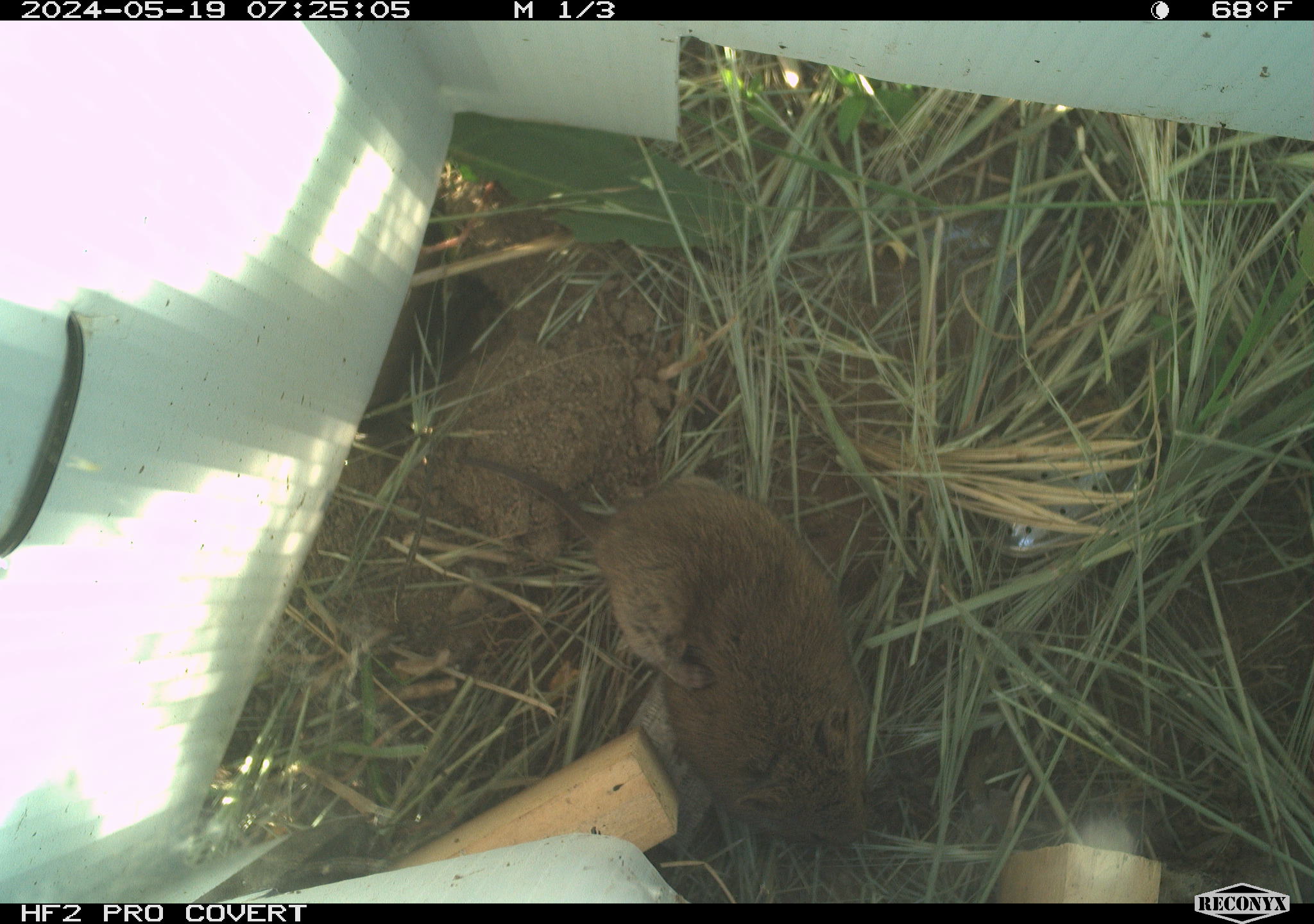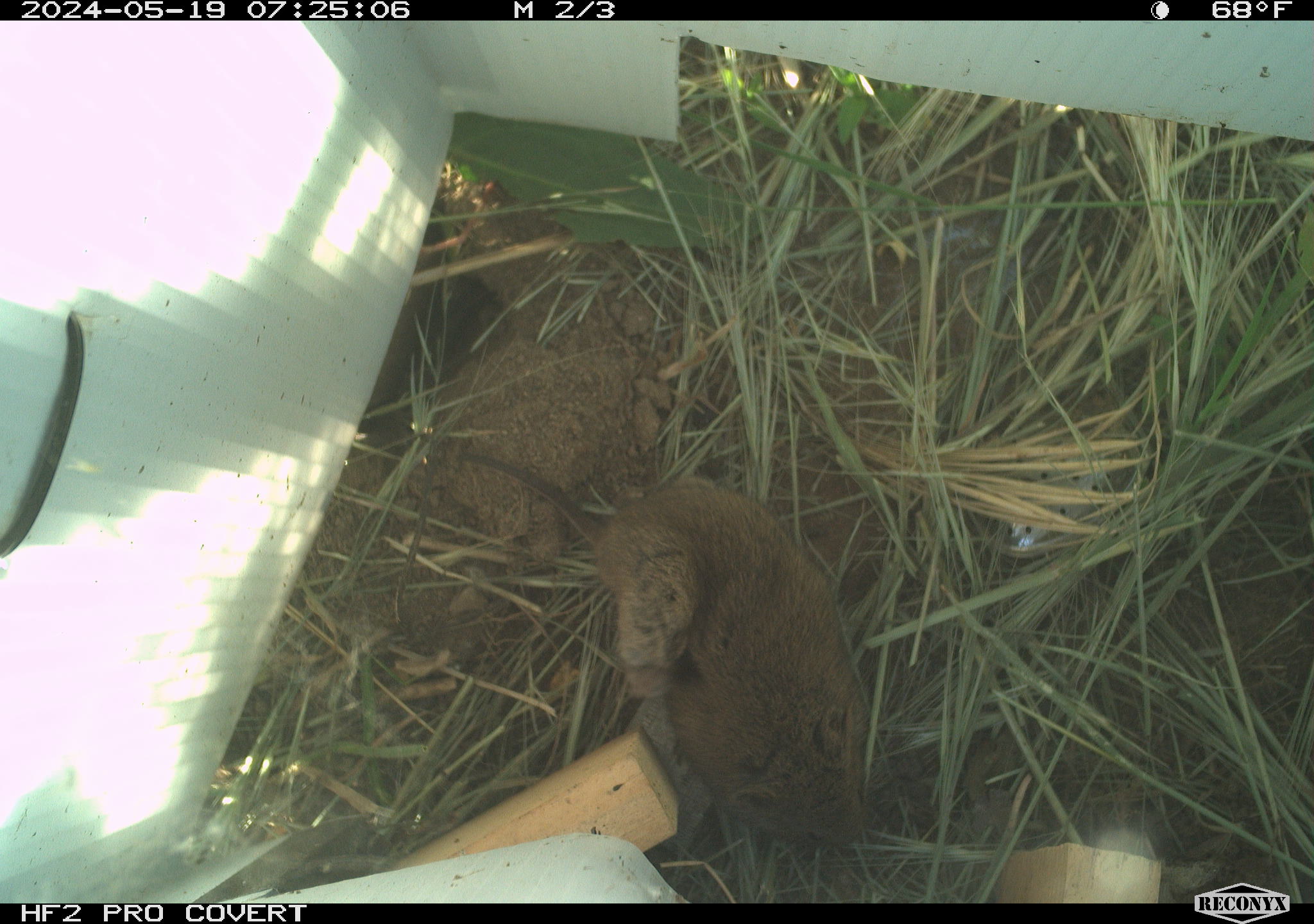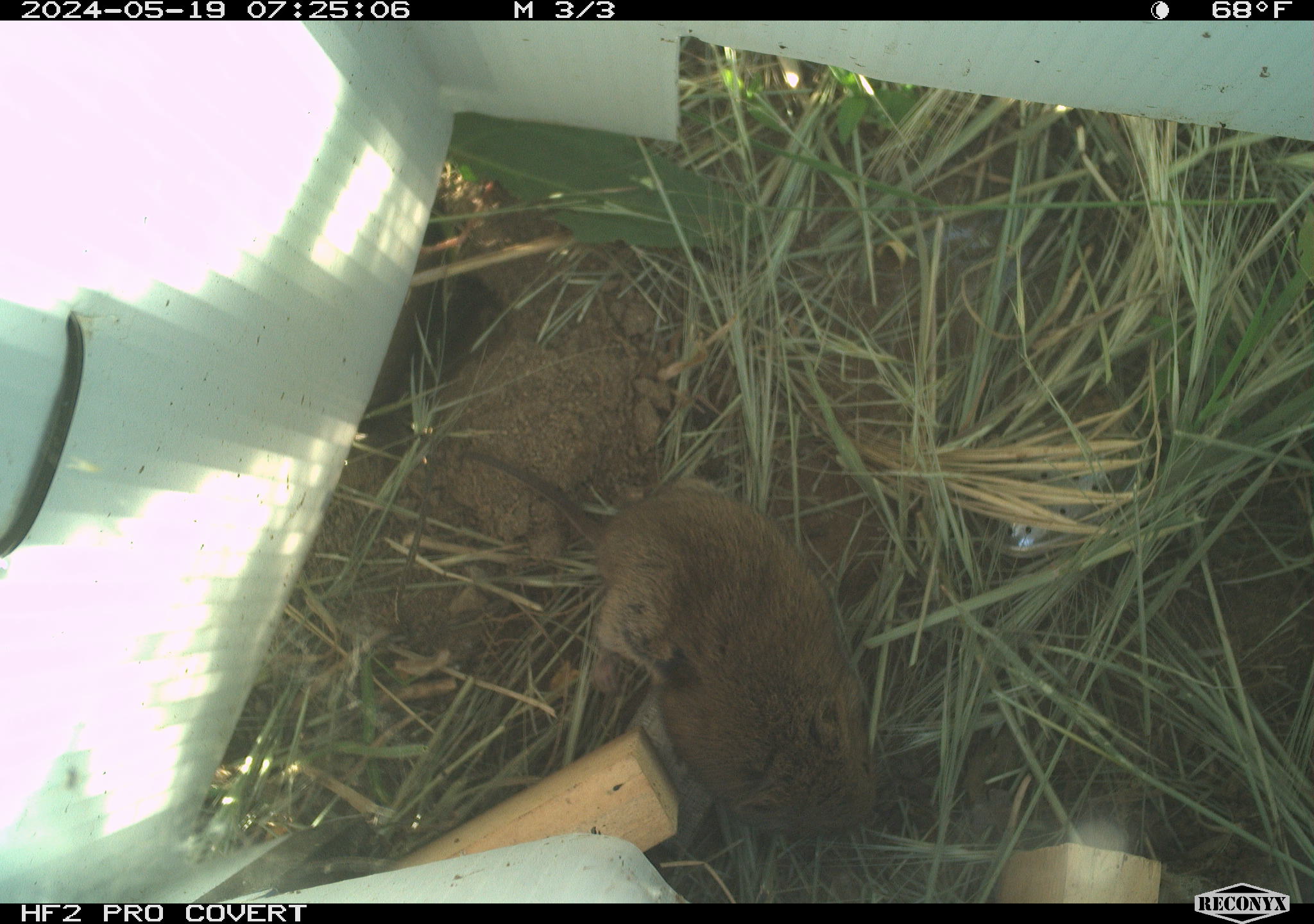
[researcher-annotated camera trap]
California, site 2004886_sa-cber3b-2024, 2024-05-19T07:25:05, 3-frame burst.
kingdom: Animalia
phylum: Chordata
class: Mammalia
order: Rodentia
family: Cricetidae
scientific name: Arvicolinae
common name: voles, lemmings, and muskrats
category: arvicolinae subfamily